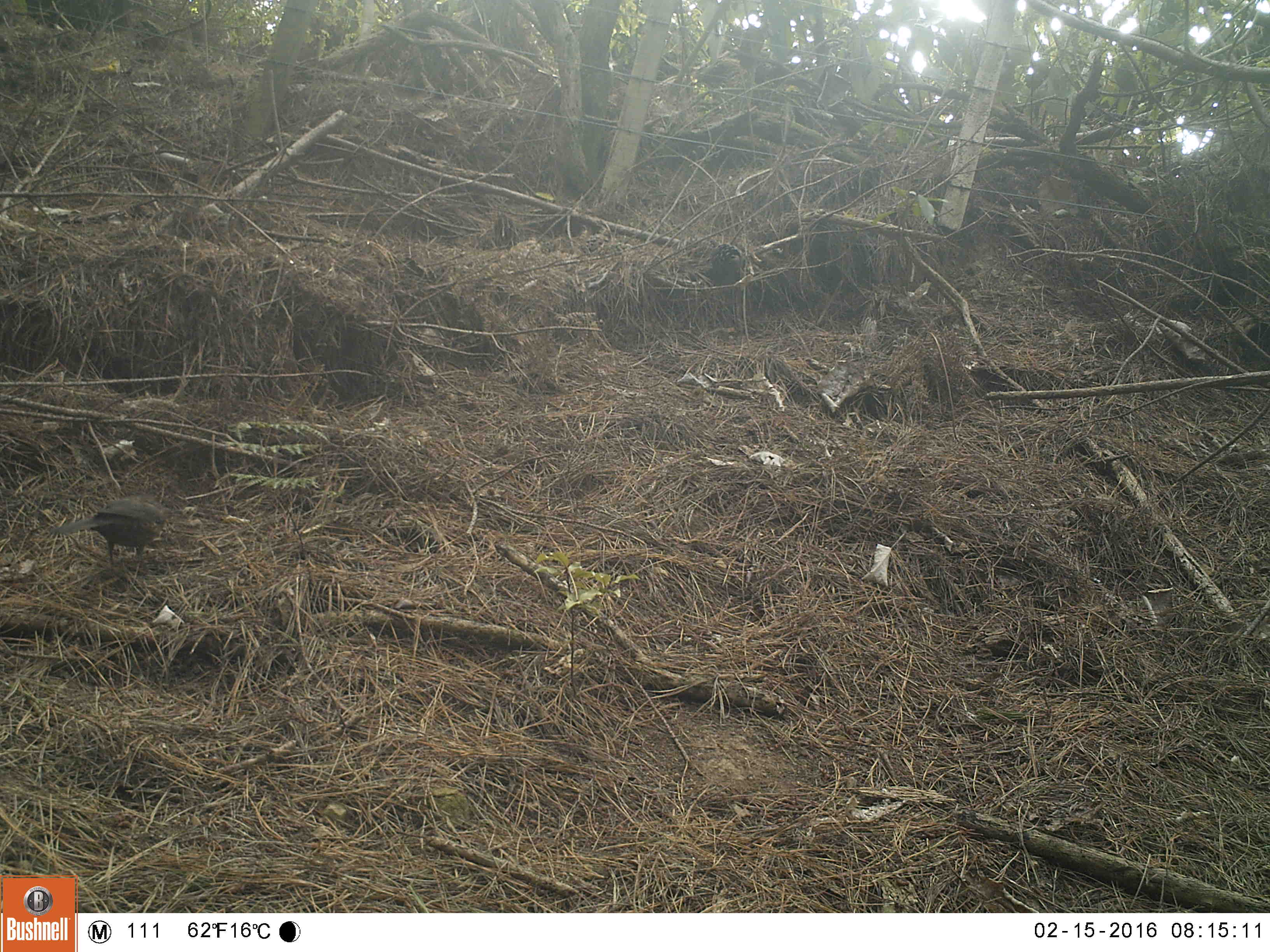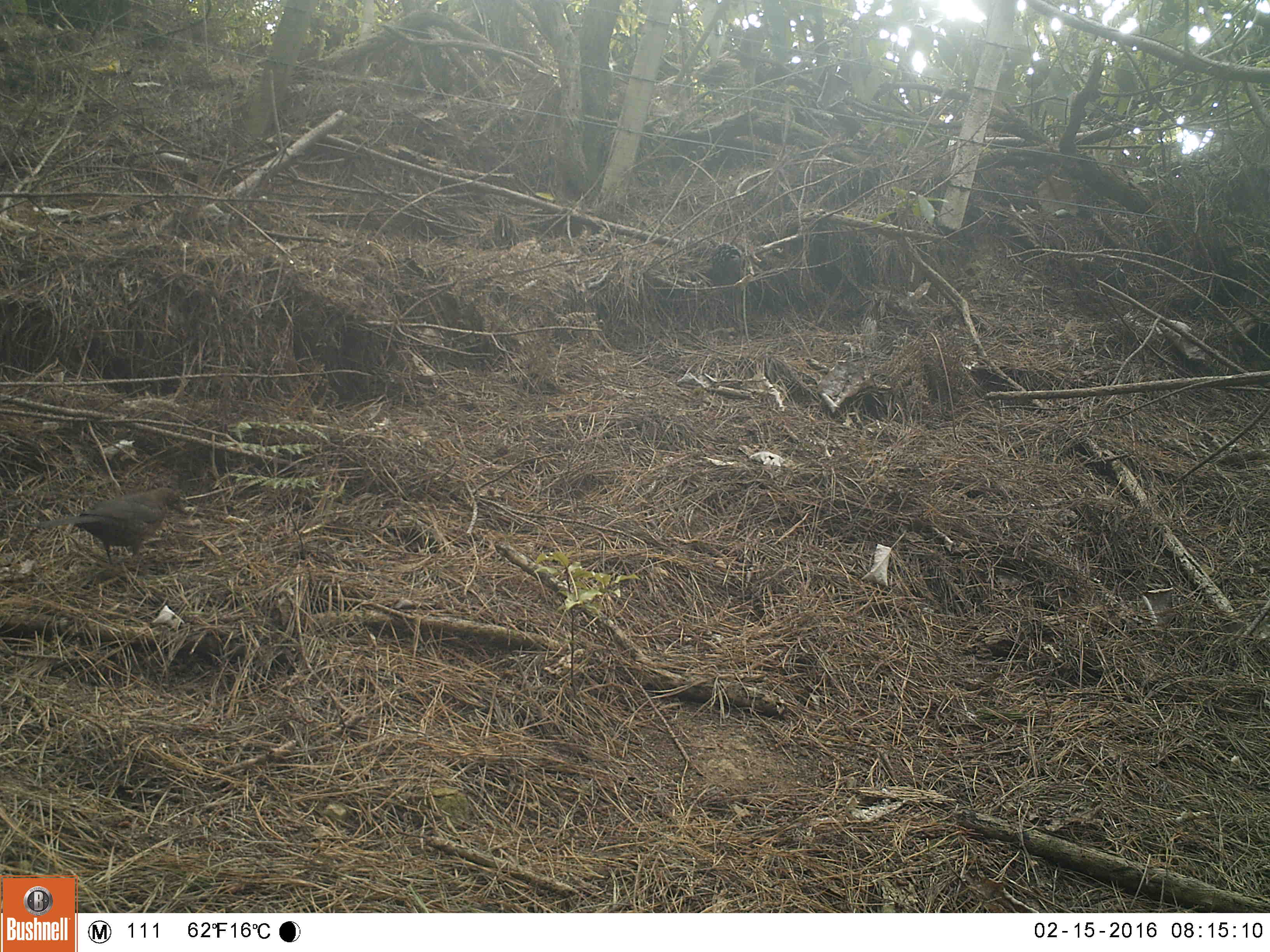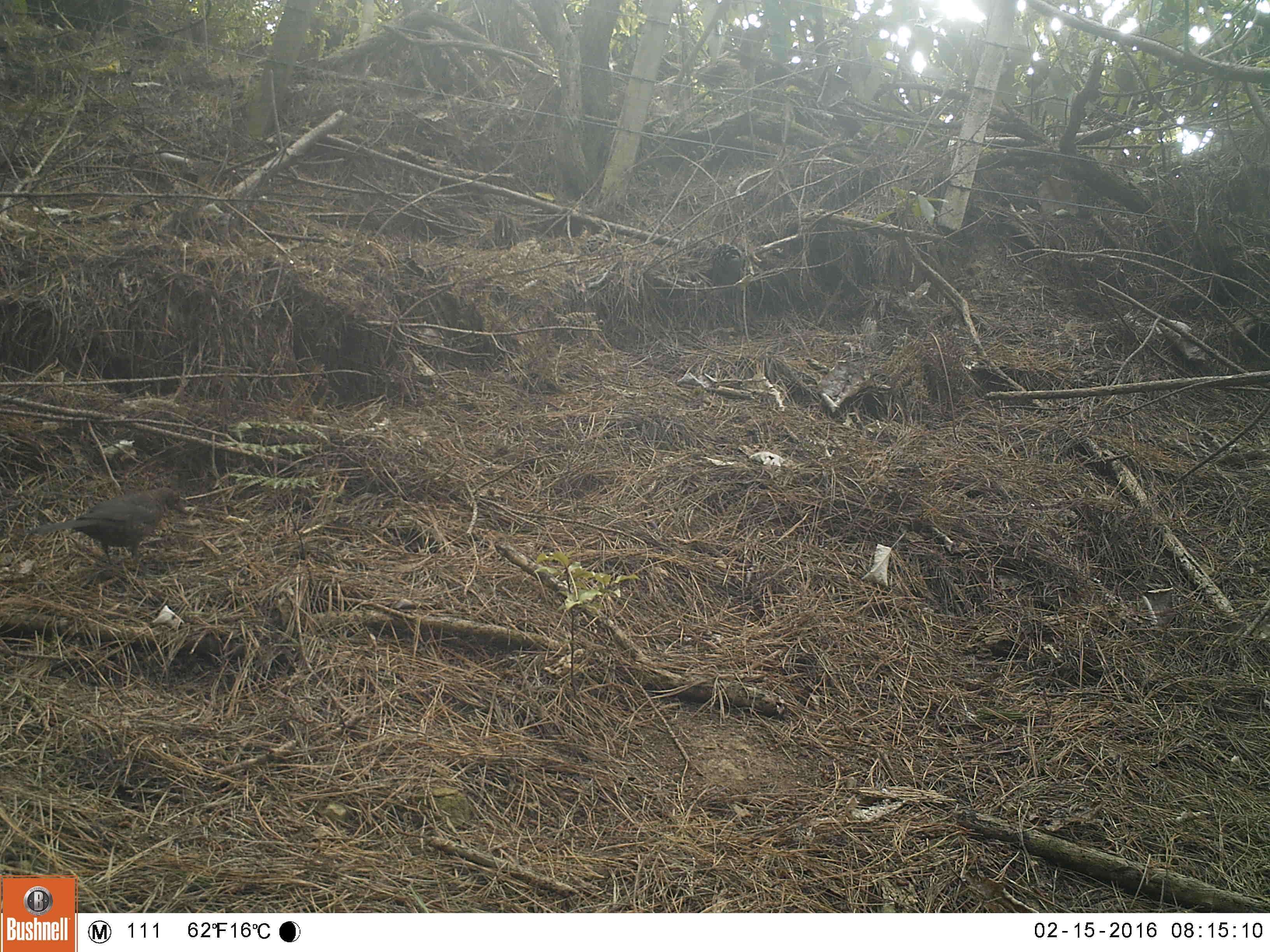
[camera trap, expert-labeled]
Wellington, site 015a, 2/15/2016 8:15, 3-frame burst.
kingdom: Animalia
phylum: Chordata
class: Aves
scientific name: Aves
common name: bird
Bird (Aves).